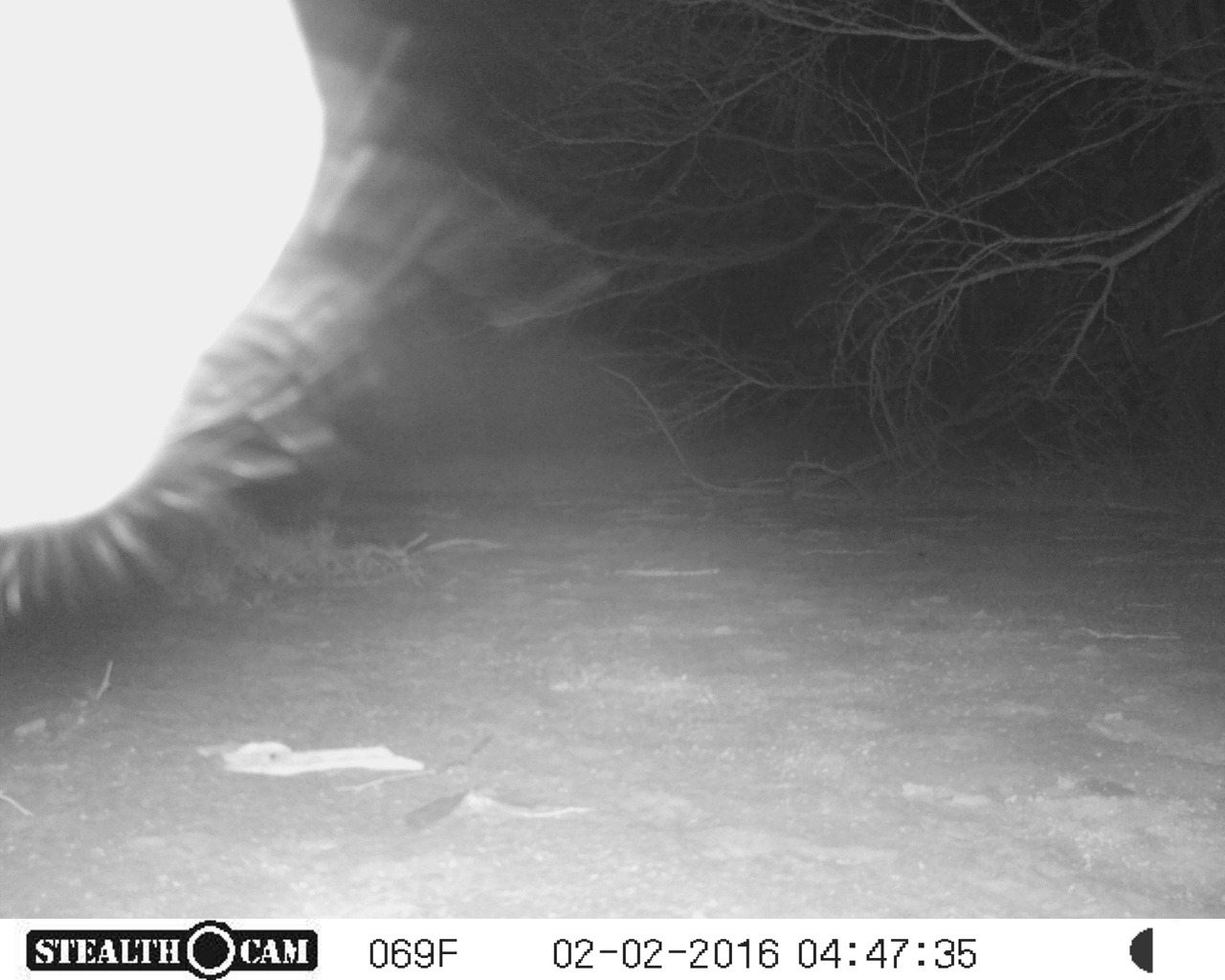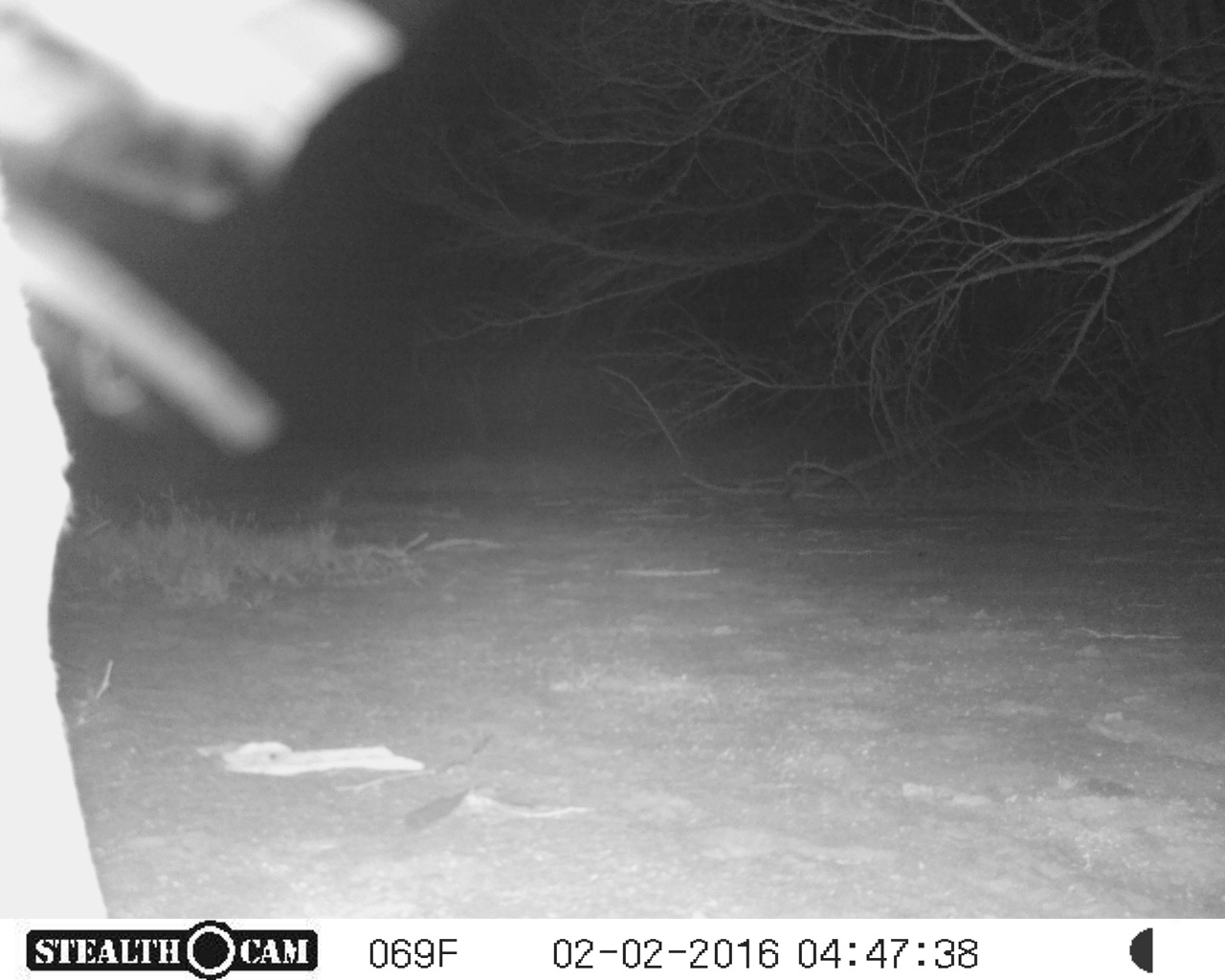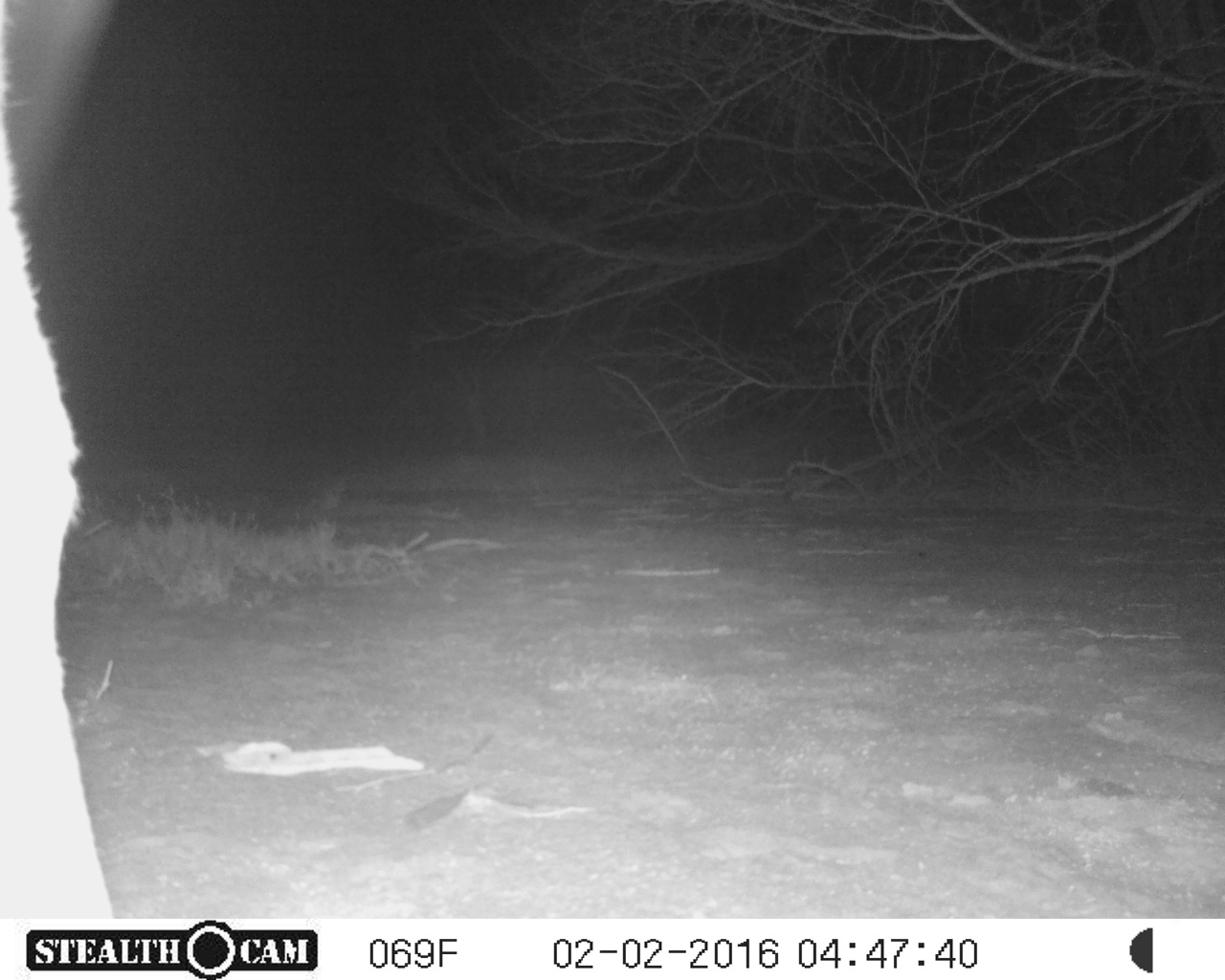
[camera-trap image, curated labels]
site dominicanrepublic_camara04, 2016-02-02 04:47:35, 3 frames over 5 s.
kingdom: Animalia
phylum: Chordata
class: Mammalia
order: Perissodactyla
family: Equidae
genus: Equus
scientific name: Equus asinus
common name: donkey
Donkey (Equus asinus).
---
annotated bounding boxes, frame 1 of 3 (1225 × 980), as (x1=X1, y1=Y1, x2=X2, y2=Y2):
unknown: (x1=0, y1=0, x2=455, y2=575)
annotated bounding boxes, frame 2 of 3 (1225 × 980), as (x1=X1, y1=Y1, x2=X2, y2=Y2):
unknown: (x1=1, y1=0, x2=416, y2=918)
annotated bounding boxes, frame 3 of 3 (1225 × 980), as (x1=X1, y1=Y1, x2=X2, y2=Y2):
donkey: (x1=0, y1=0, x2=116, y2=921)